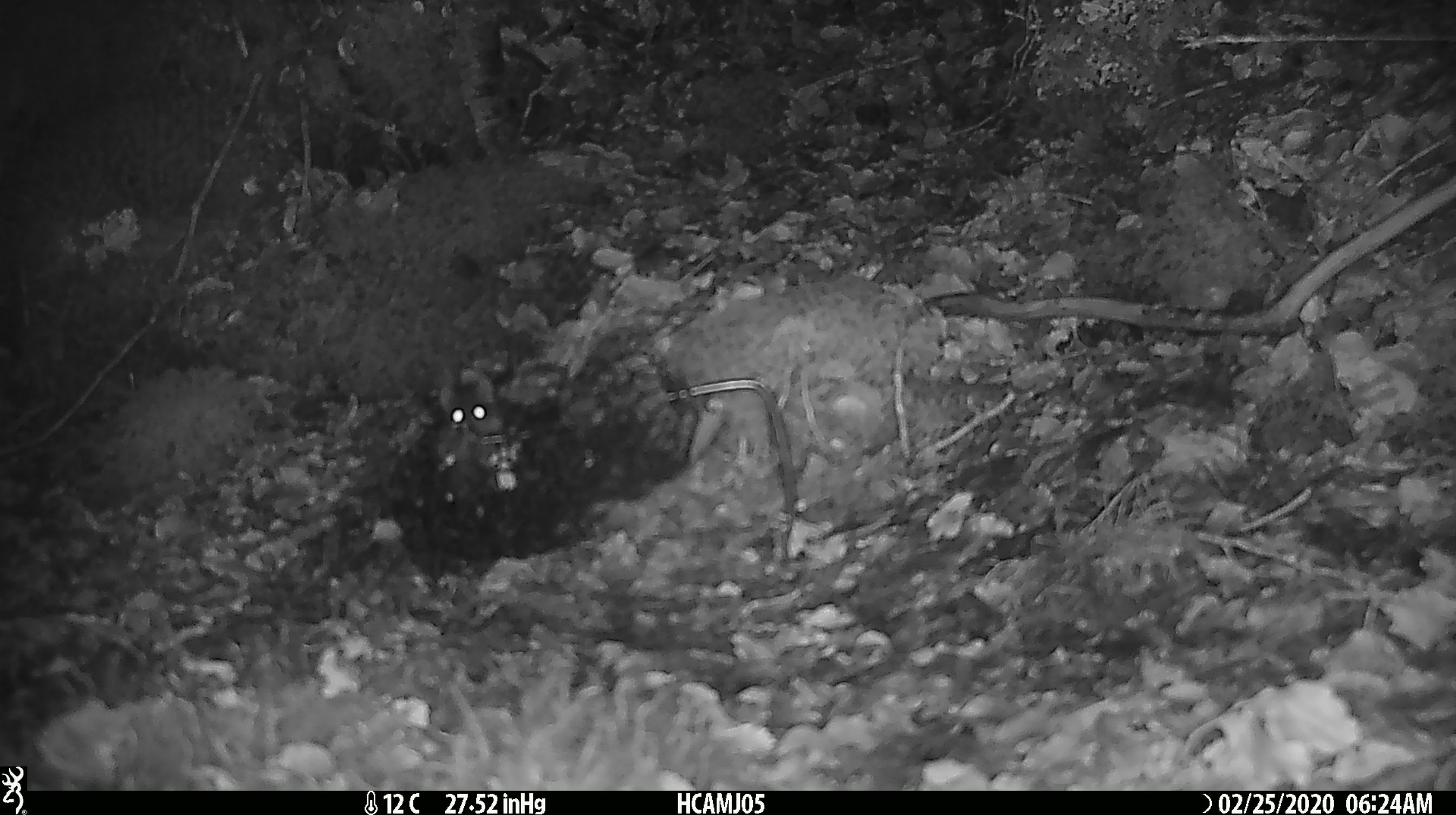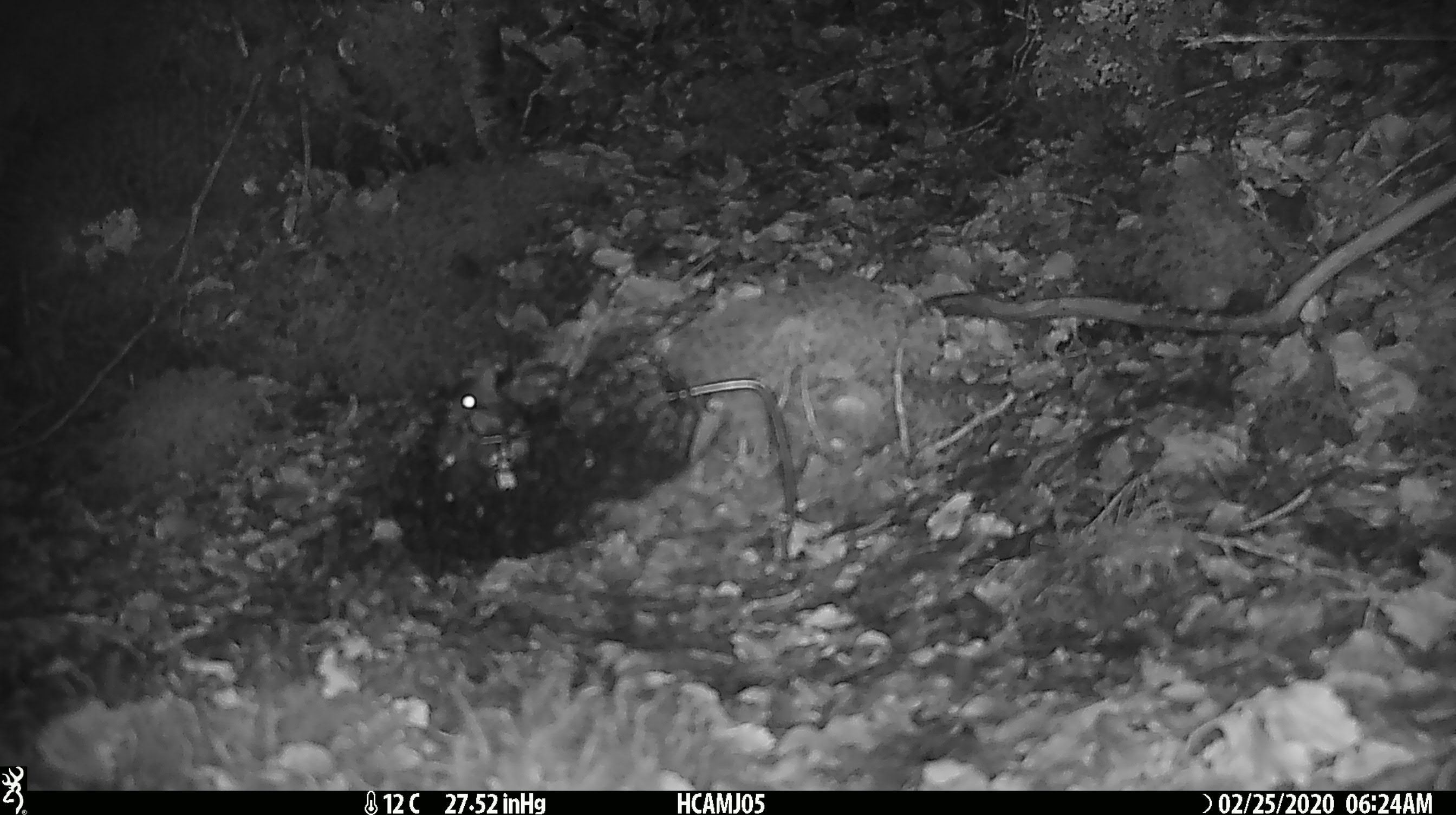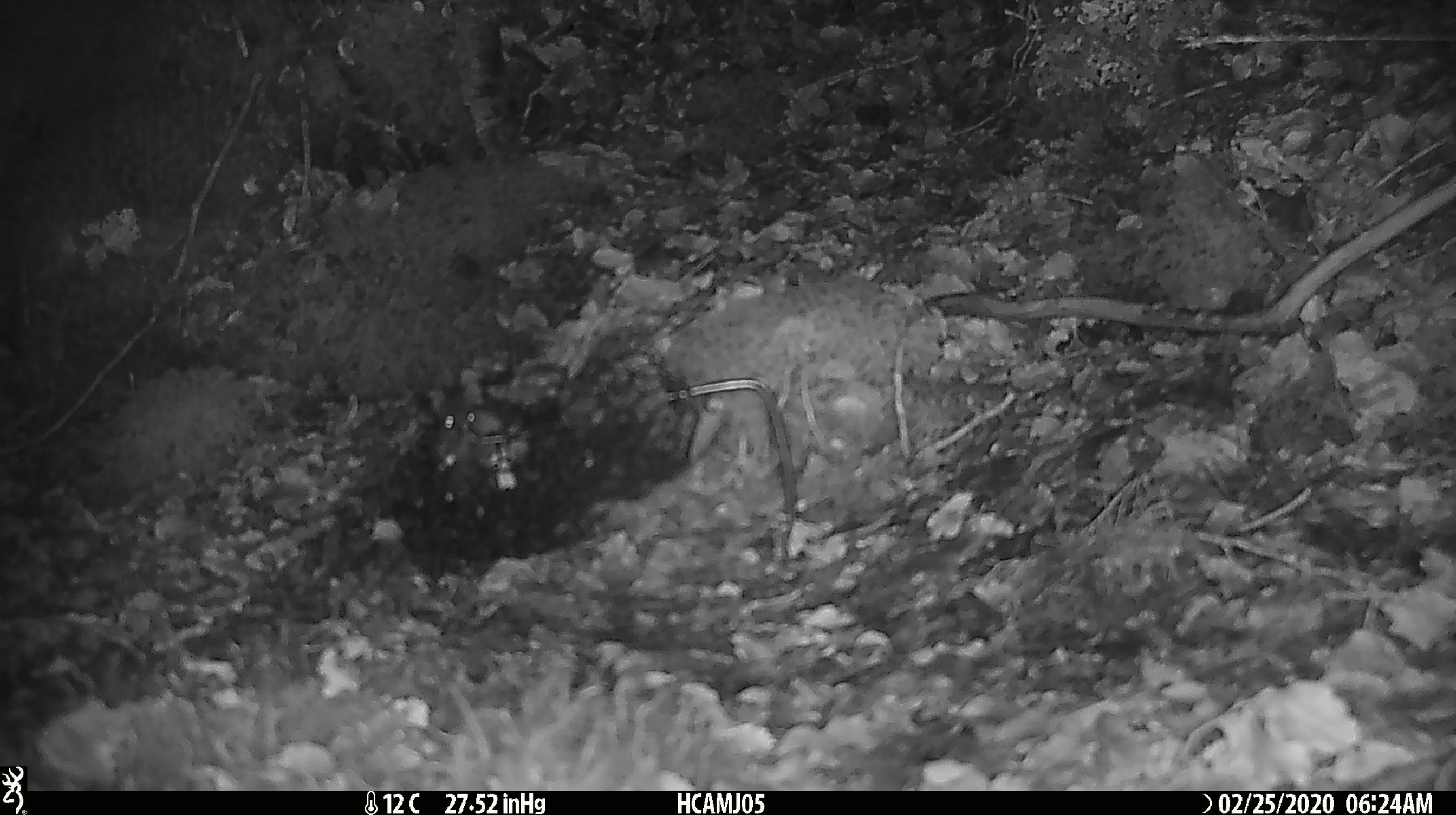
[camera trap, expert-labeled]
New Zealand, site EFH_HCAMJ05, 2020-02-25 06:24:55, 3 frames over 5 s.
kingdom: Animalia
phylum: Chordata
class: Mammalia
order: Rodentia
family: Muridae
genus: Mus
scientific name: Mus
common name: mouse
Mouse (Mus).